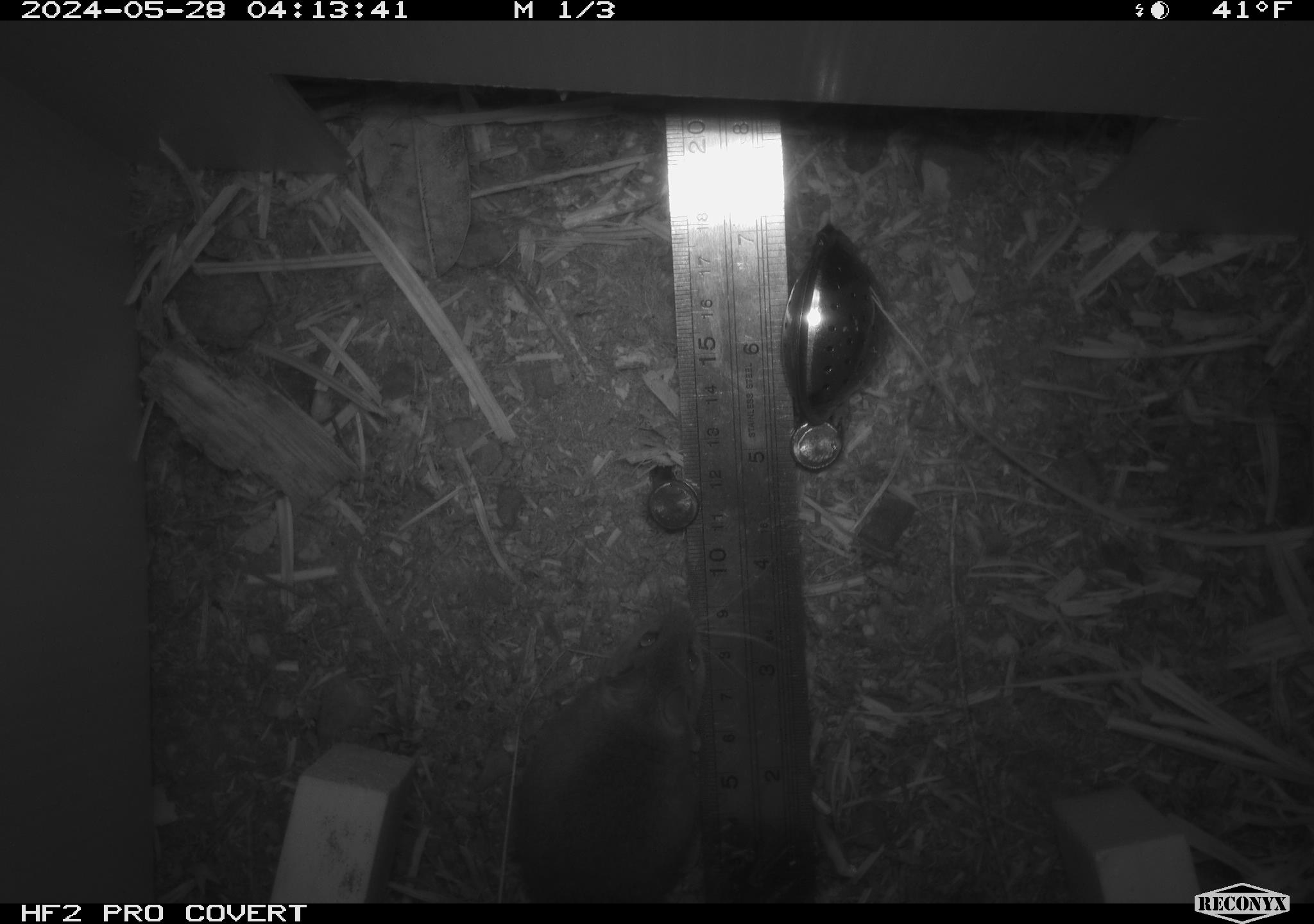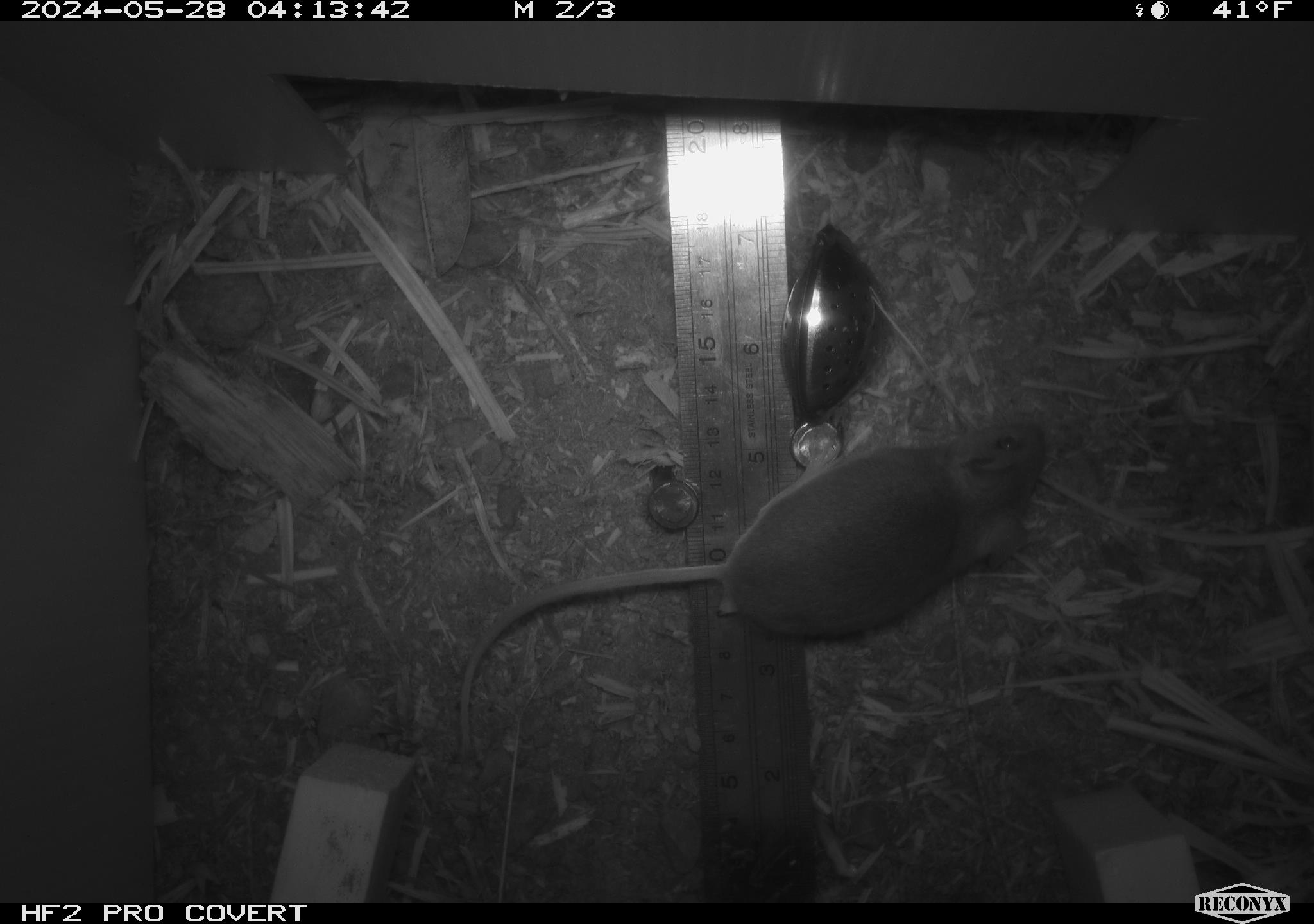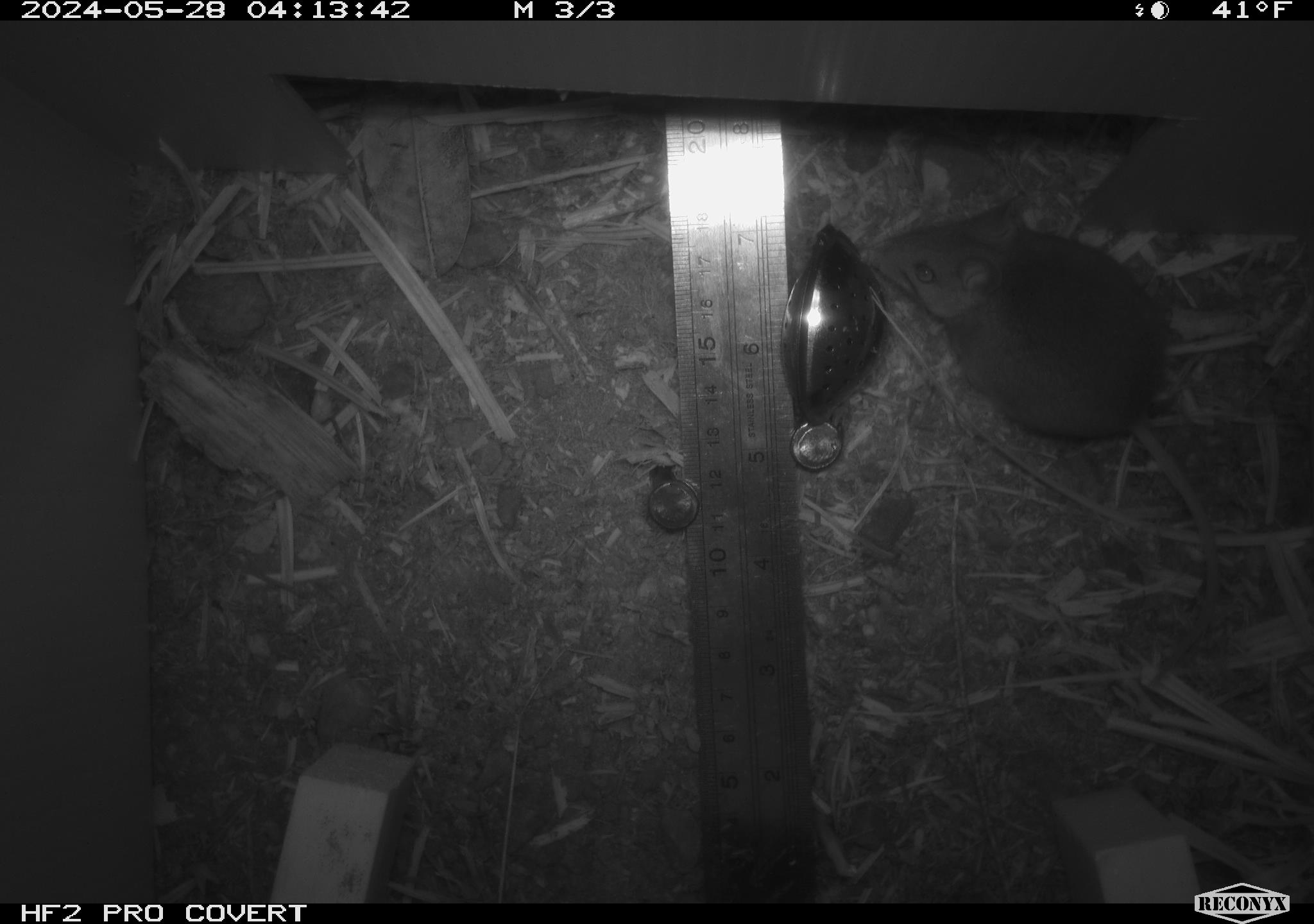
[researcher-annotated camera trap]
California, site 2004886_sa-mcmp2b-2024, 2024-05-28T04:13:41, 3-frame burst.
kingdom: Animalia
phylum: Chordata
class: Mammalia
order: Rodentia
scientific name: Rodentia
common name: mouse species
Mouse species (Rodentia).